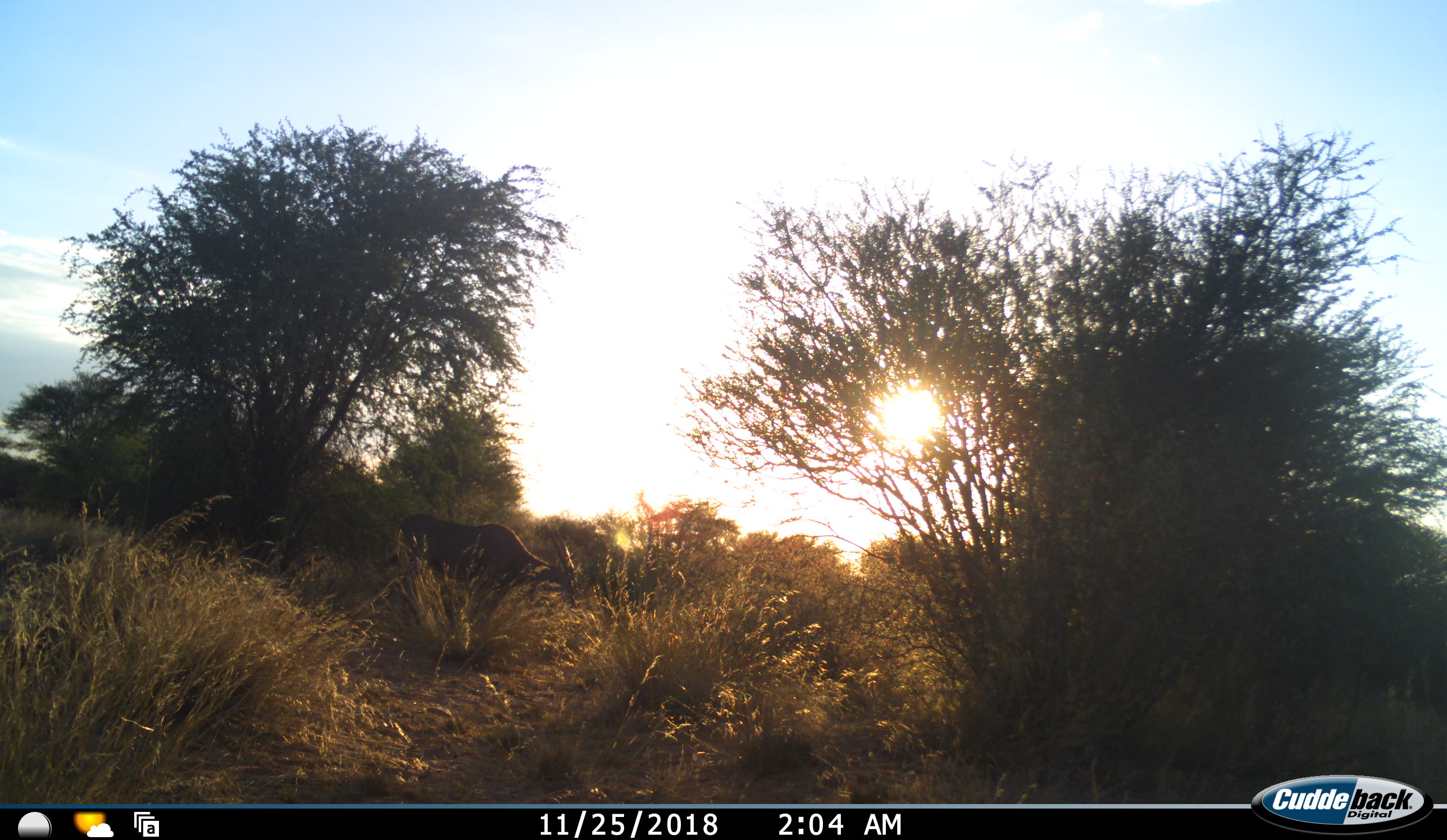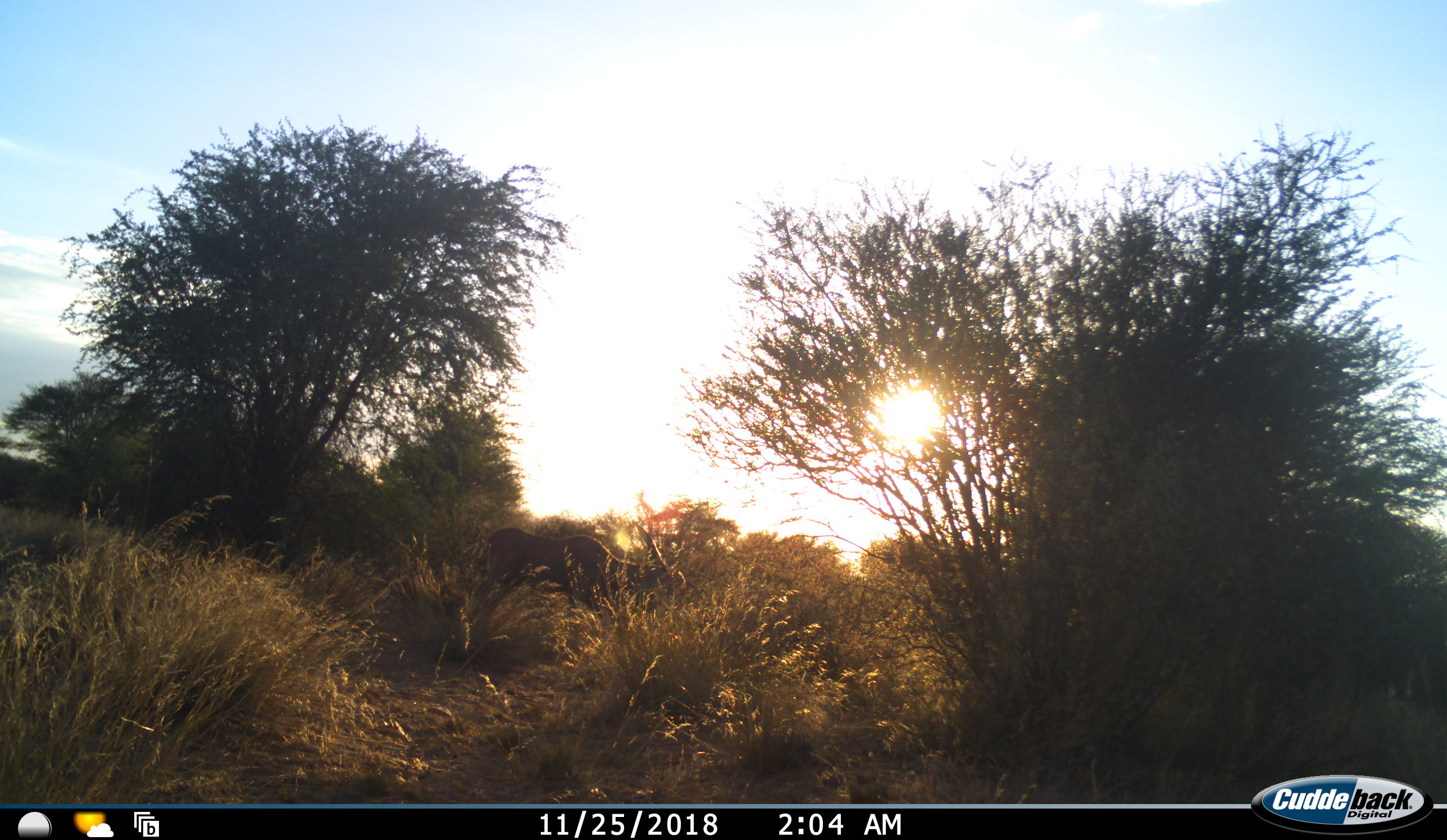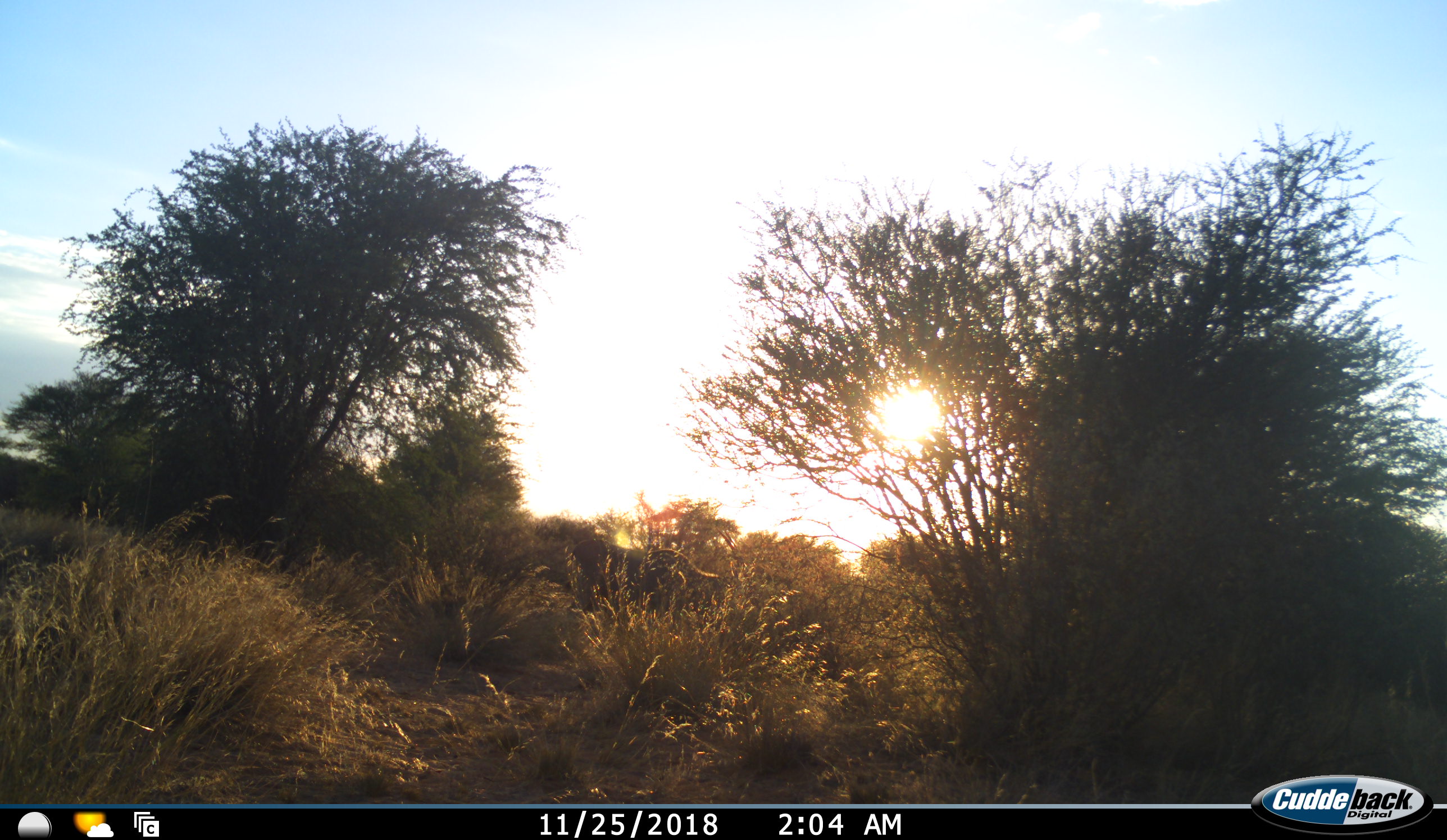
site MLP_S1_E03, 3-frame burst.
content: unidentified animal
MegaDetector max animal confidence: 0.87